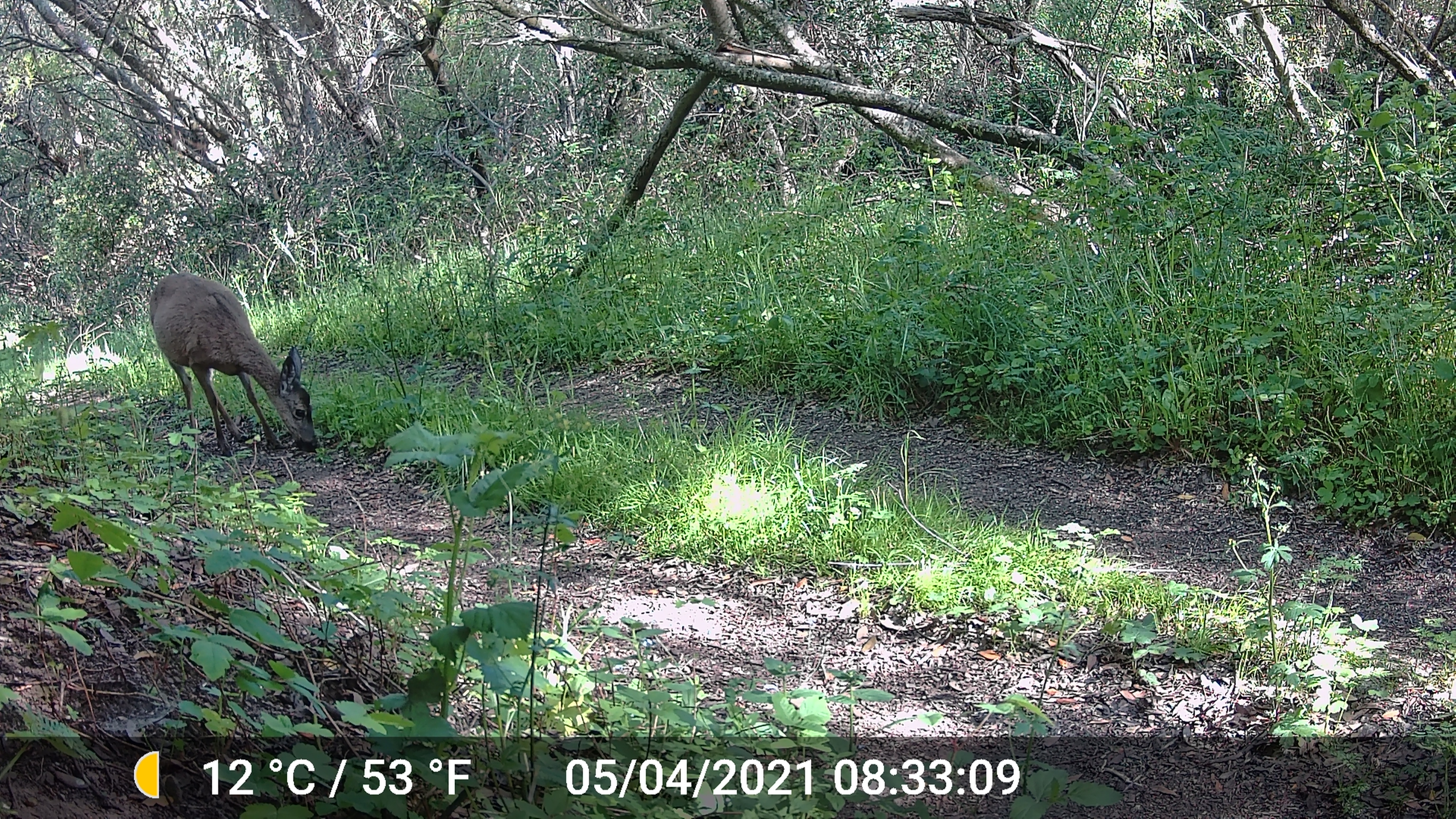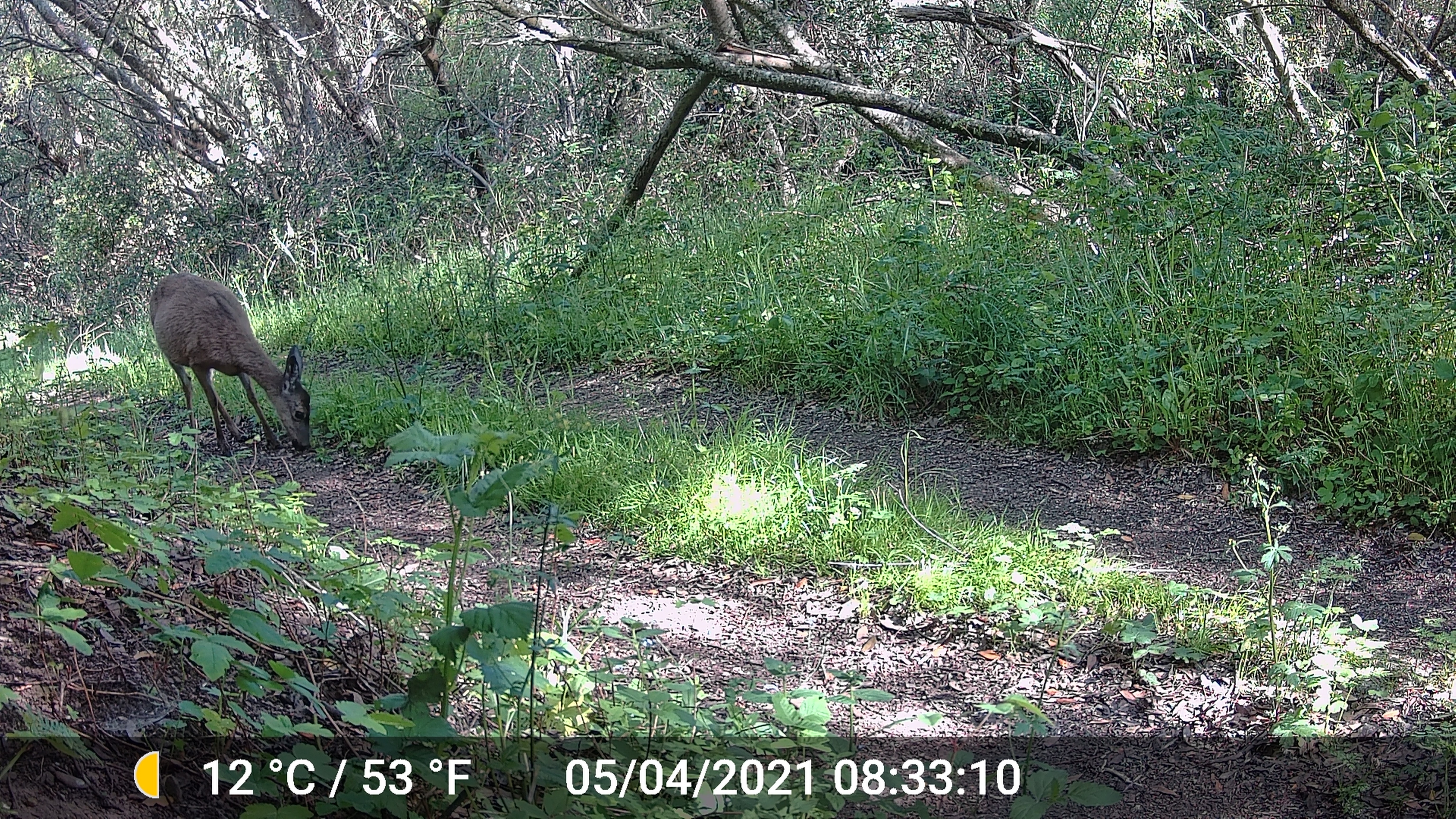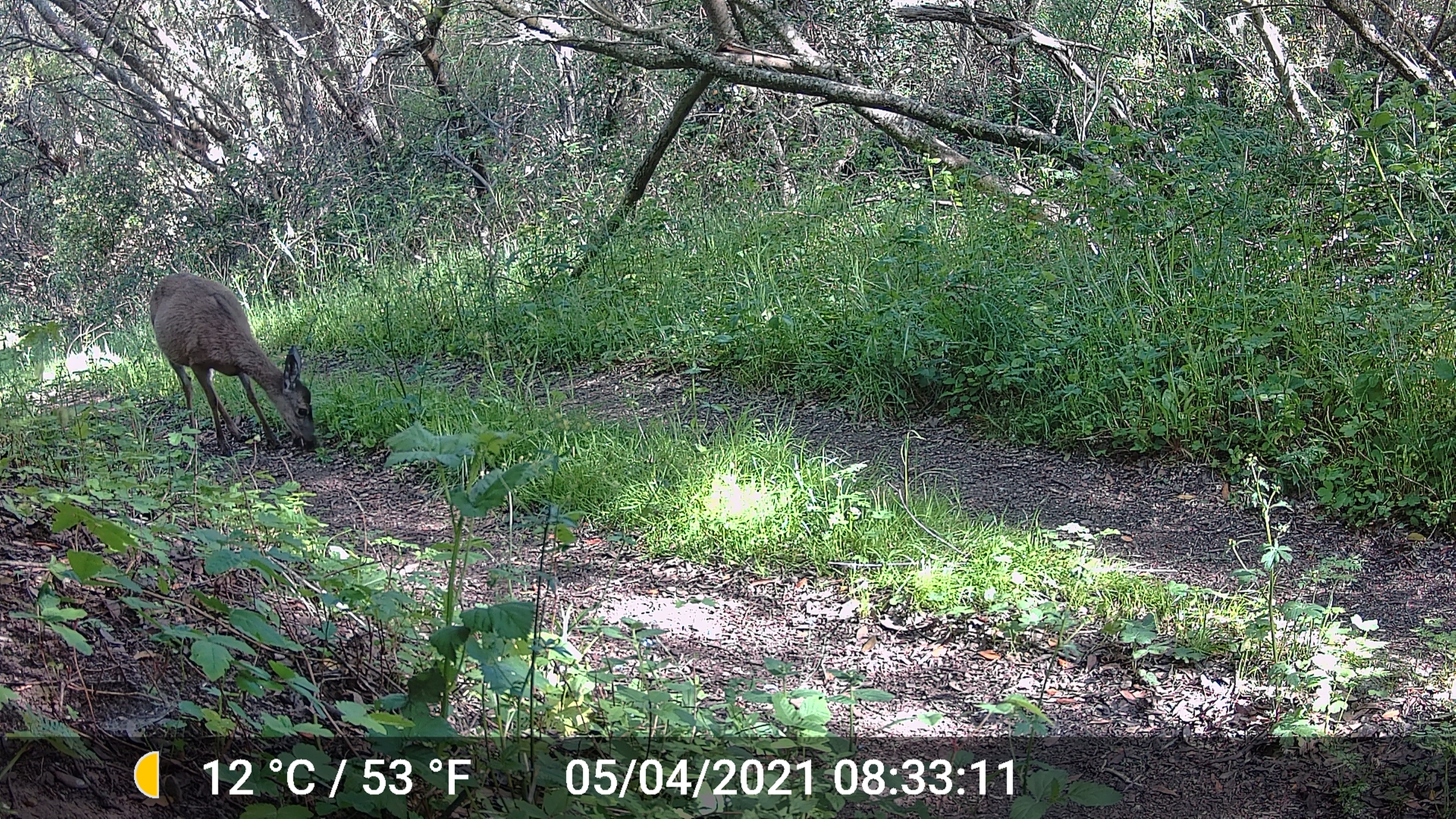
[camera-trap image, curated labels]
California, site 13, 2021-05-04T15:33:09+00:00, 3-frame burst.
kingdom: Animalia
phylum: Chordata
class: Mammalia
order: Artiodactyla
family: Cervidae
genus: Odocoileus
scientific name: Odocoileus hemionus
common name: mule deer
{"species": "mule deer (Odocoileus hemionus)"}